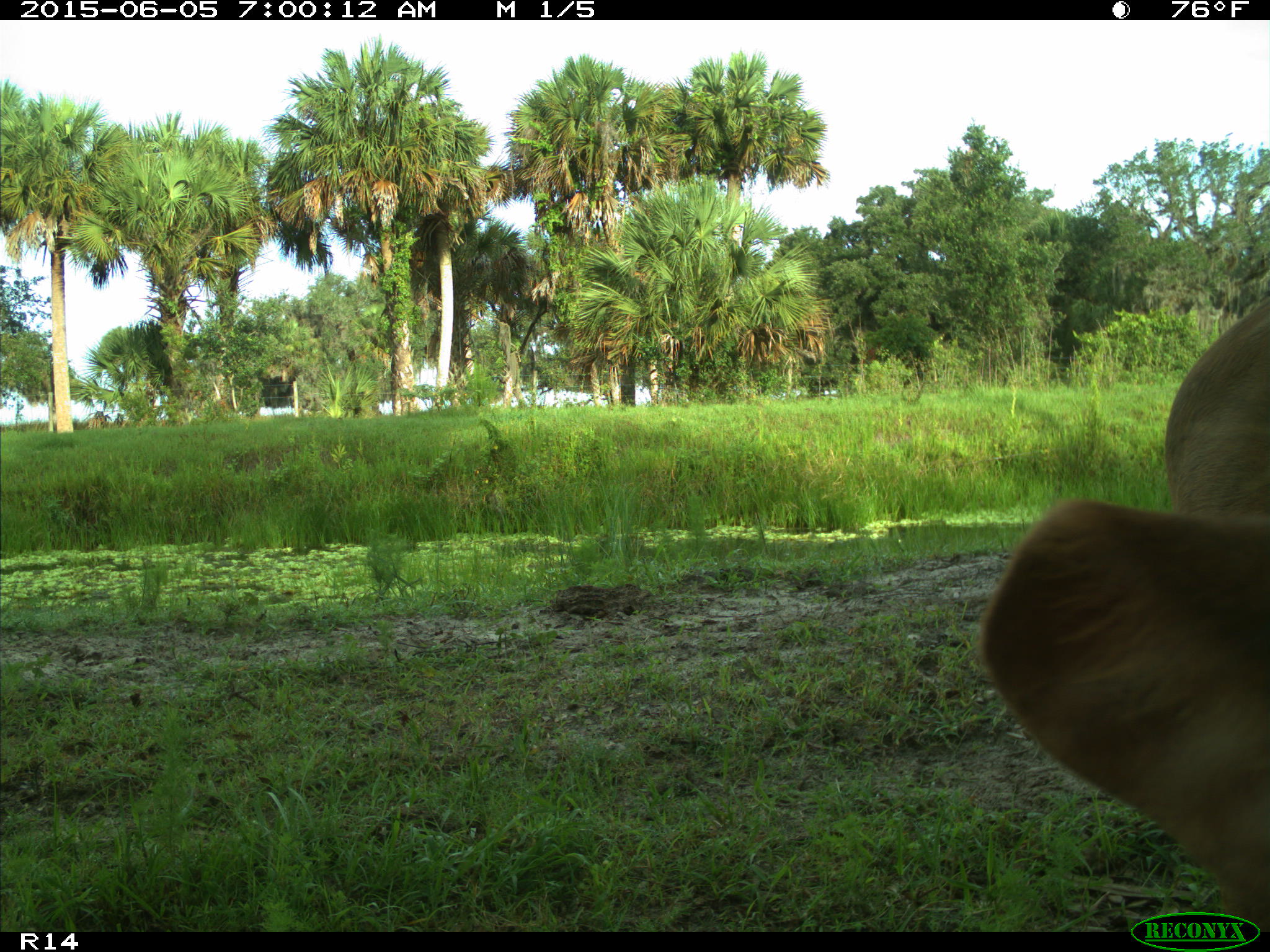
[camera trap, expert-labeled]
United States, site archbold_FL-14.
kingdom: Animalia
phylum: Chordata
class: Mammalia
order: Artiodactyla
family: Bovidae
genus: Bos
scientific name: Bos taurus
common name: domestic cow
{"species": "Bos taurus (domestic cow)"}